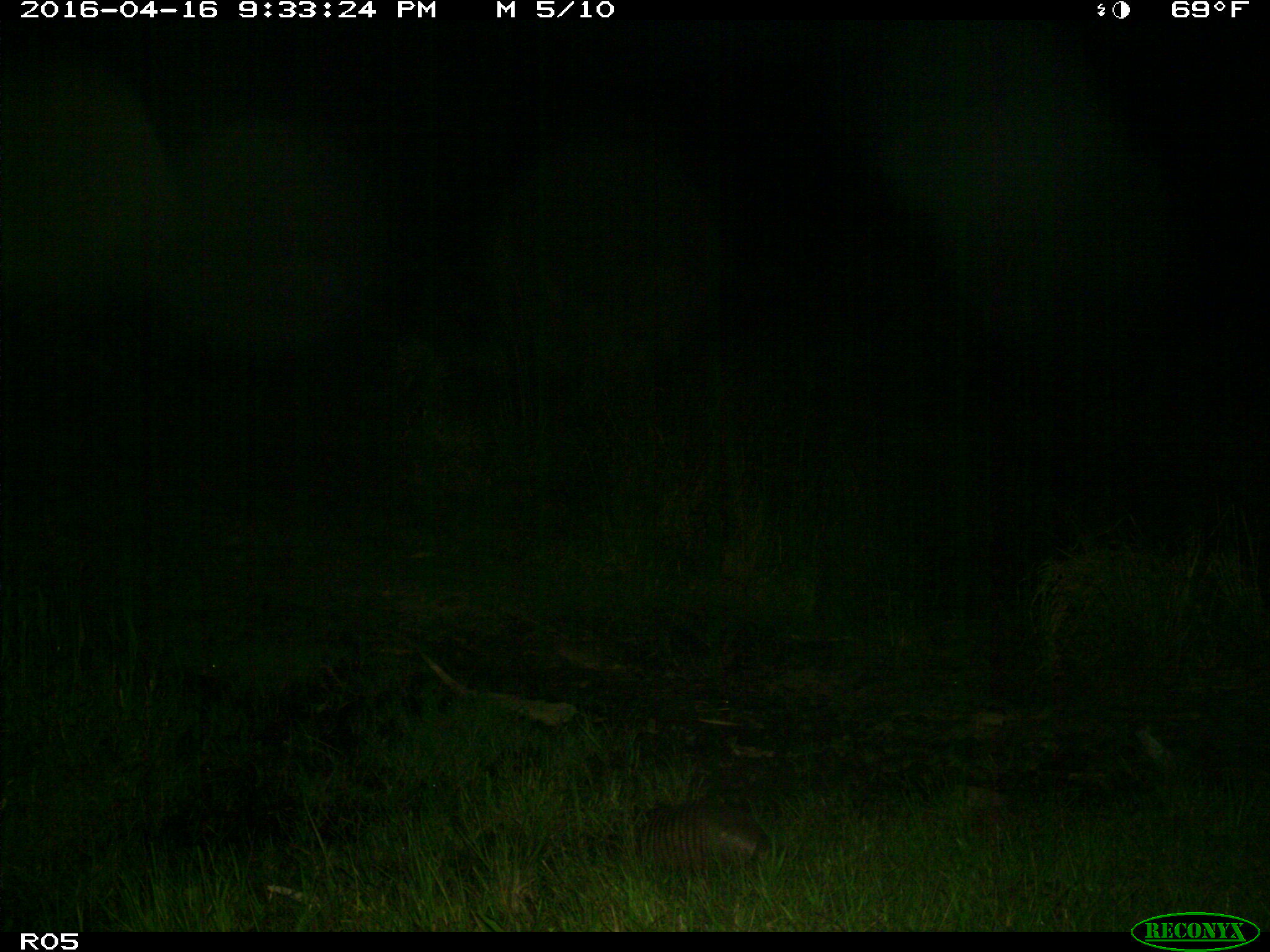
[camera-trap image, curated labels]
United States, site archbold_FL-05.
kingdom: Animalia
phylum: Chordata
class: Mammalia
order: Cingulata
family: Dasypodidae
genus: Dasypus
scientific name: Dasypus novemcinctus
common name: nine-banded armadillo